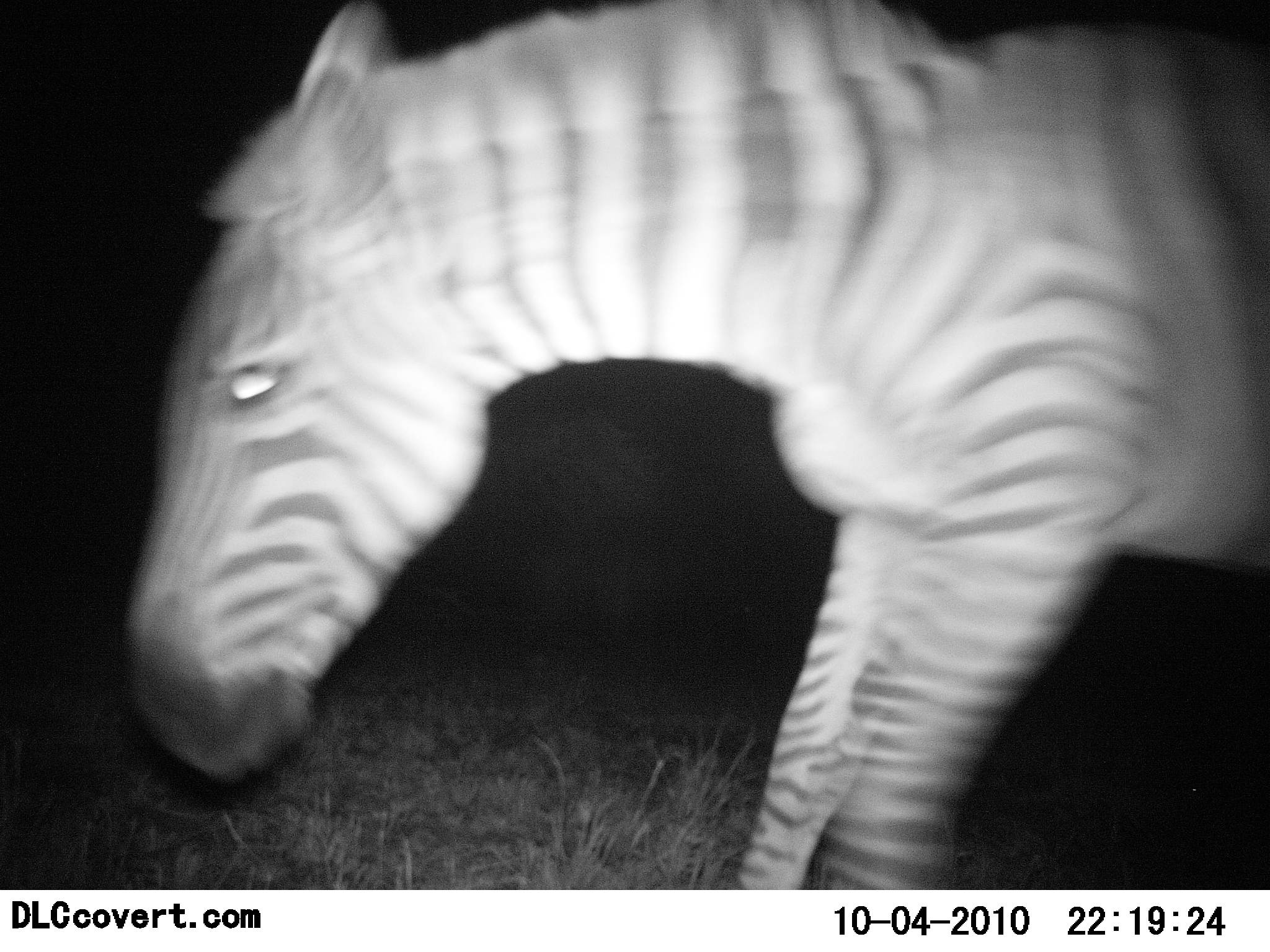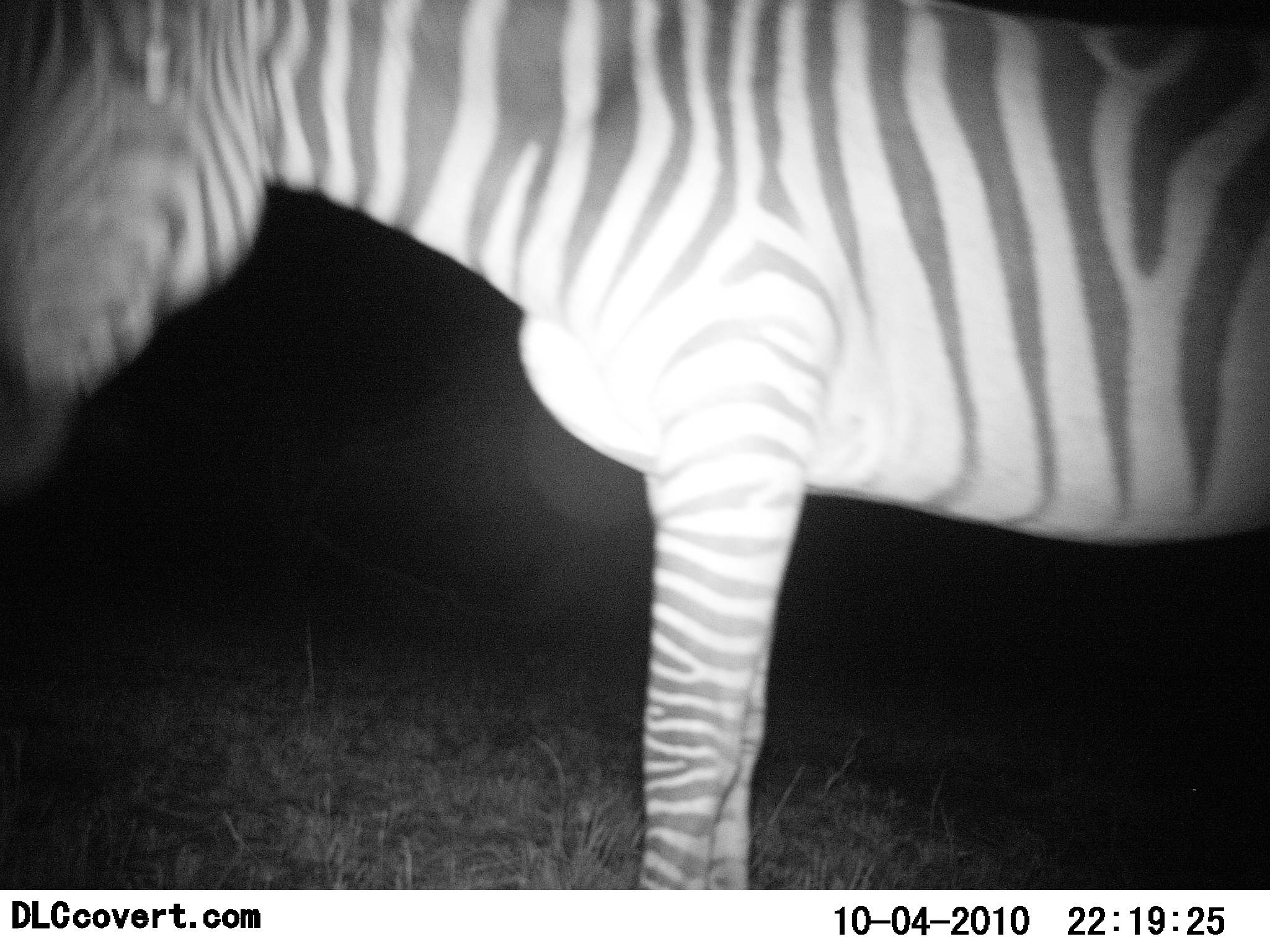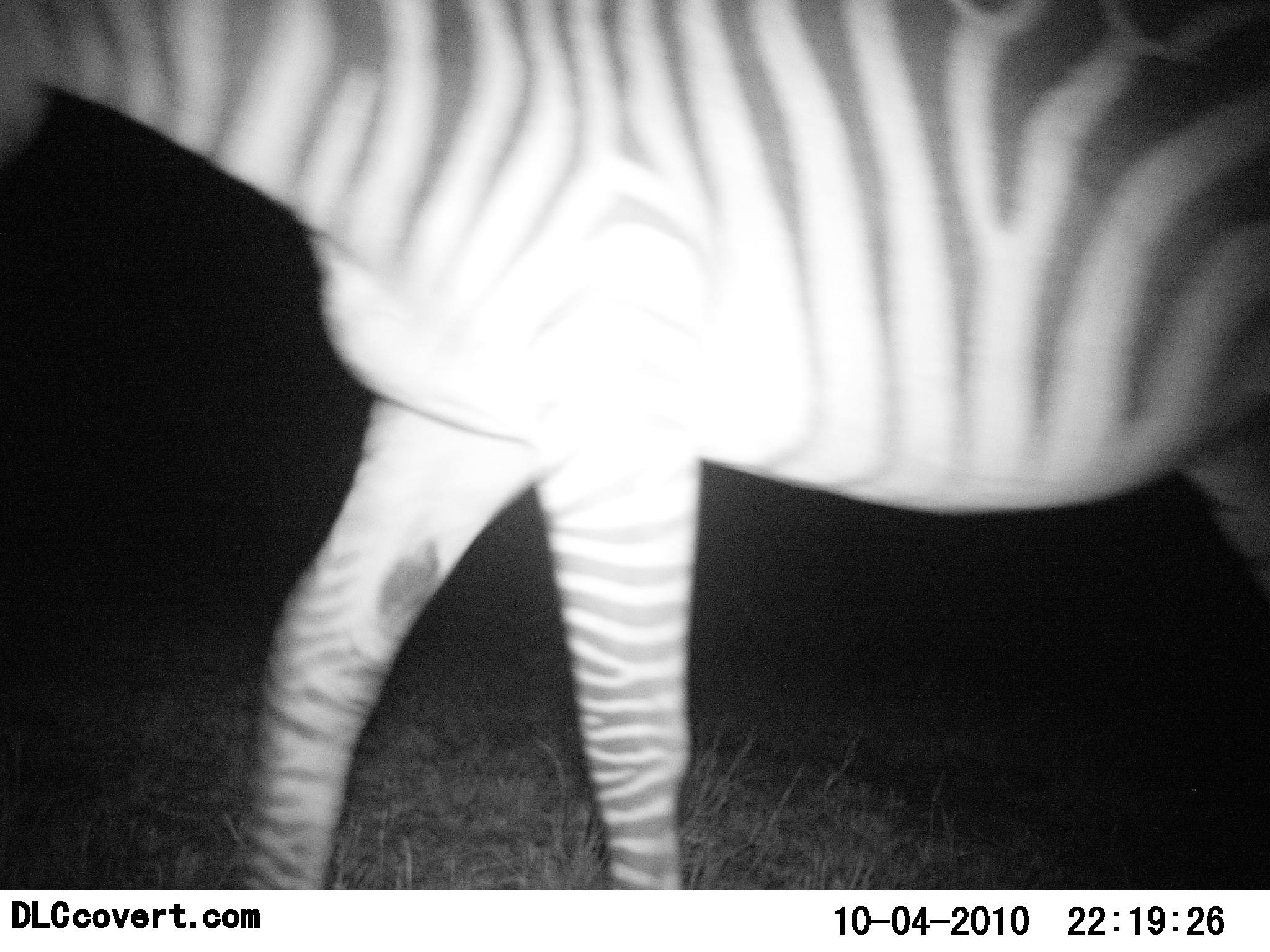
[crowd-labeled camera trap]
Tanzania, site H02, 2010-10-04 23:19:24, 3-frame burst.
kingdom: Animalia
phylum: Chordata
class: Mammalia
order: Perissodactyla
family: Equidae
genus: Equus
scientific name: Equus quagga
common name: plains zebra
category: zebra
Zebra (plains zebra) (Equus quagga), count 1. Behavior (volunteer vote fractions): standing 12%, resting 6%, moving 82%, interacting 0%. Young present (vote fraction): 0%. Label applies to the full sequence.